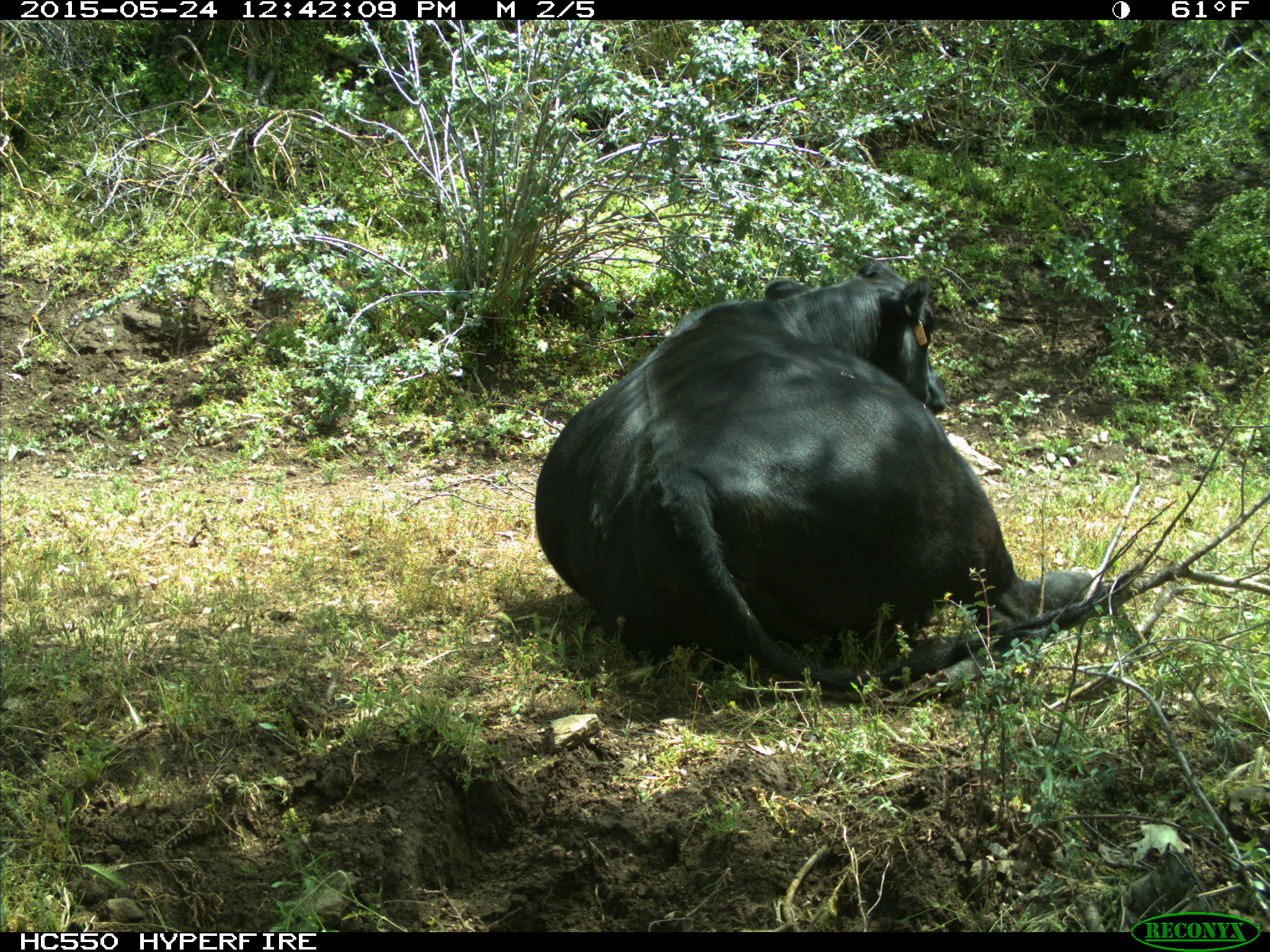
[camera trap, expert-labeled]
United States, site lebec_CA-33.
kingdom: Animalia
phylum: Chordata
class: Mammalia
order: Artiodactyla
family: Bovidae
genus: Bos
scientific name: Bos taurus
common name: domestic cow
Bos taurus (domestic cow).